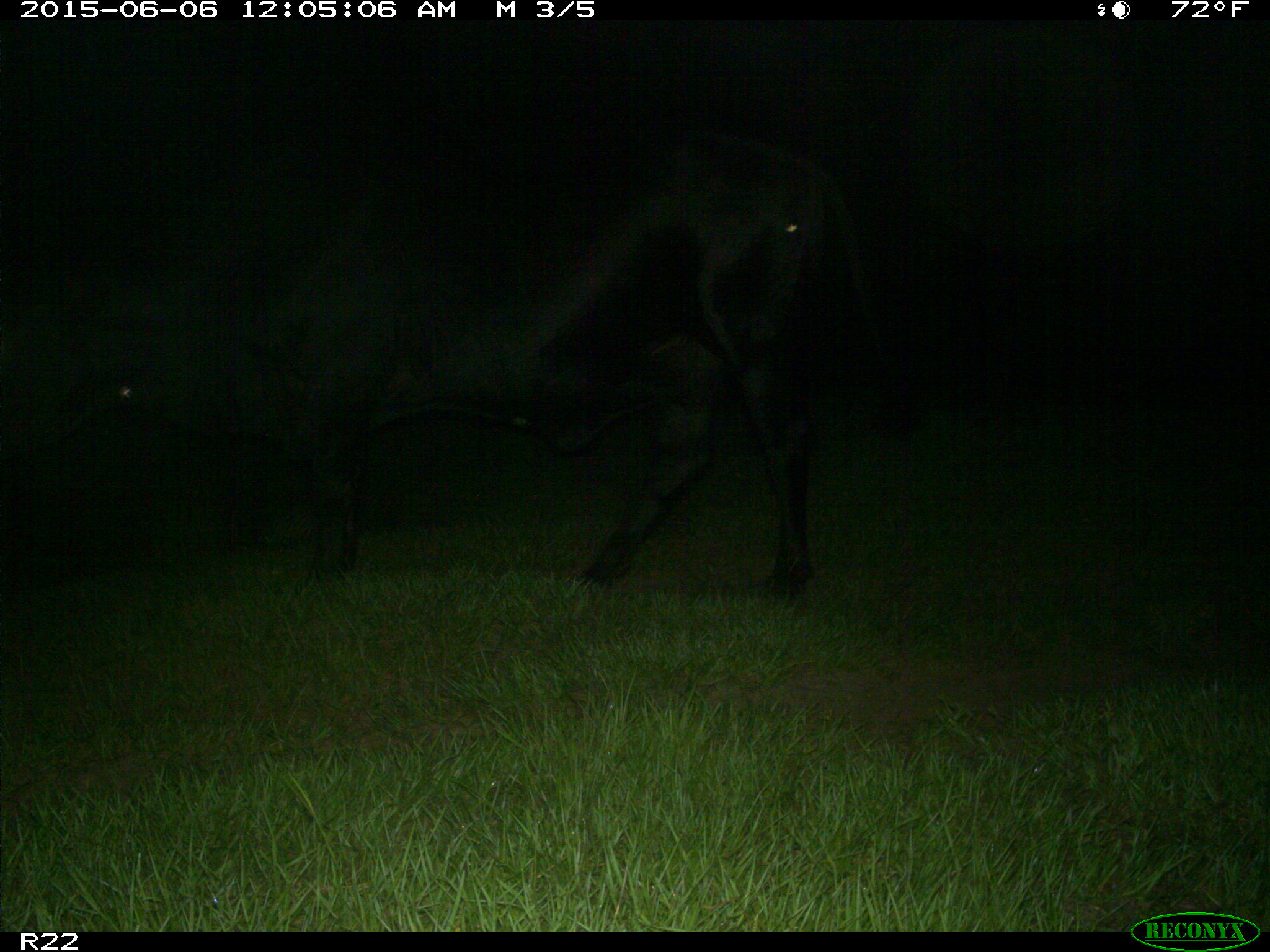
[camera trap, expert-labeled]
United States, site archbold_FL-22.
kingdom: Animalia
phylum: Chordata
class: Mammalia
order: Artiodactyla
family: Bovidae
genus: Bos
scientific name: Bos taurus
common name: domestic cow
Bos taurus (domestic cow).